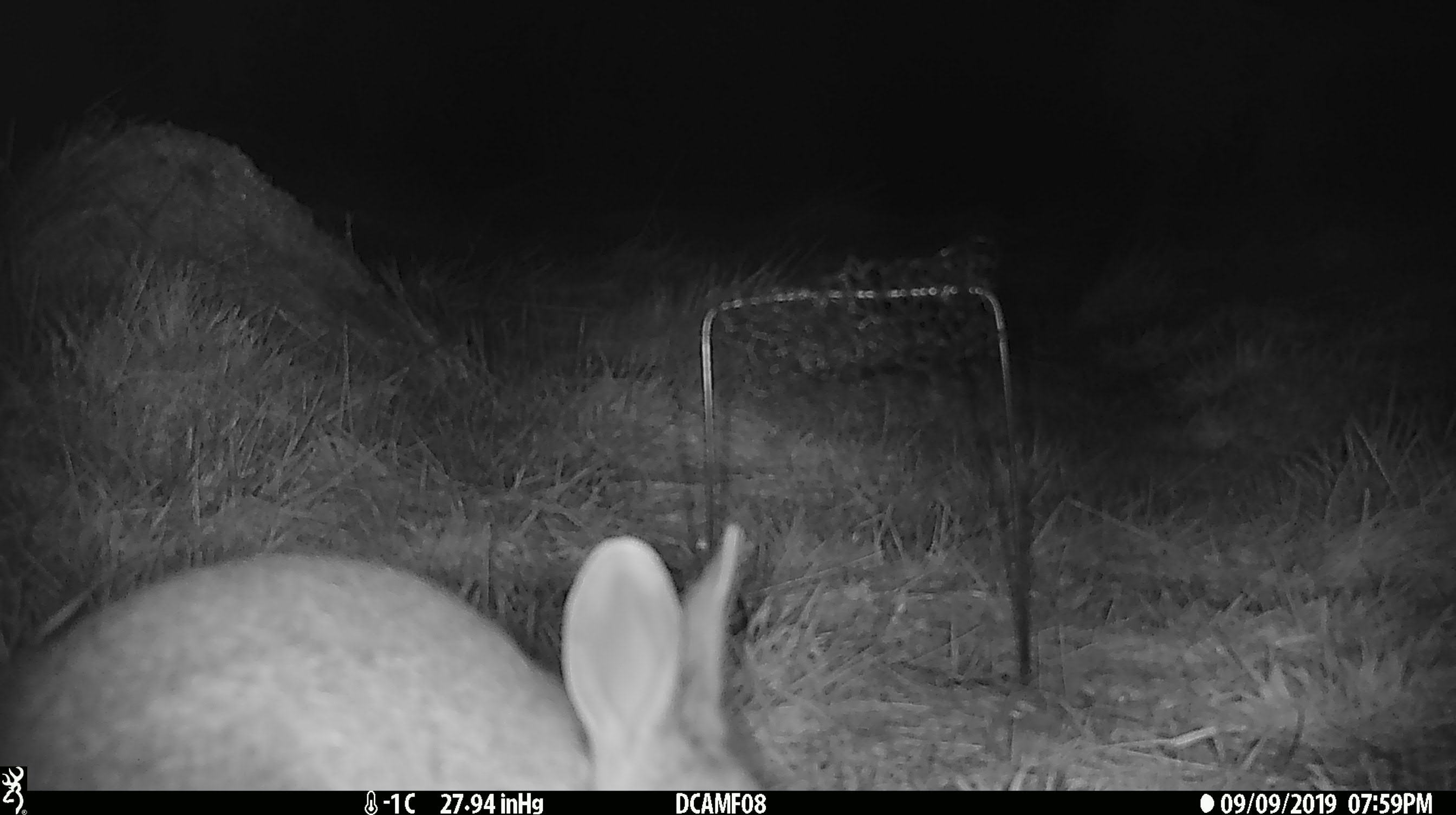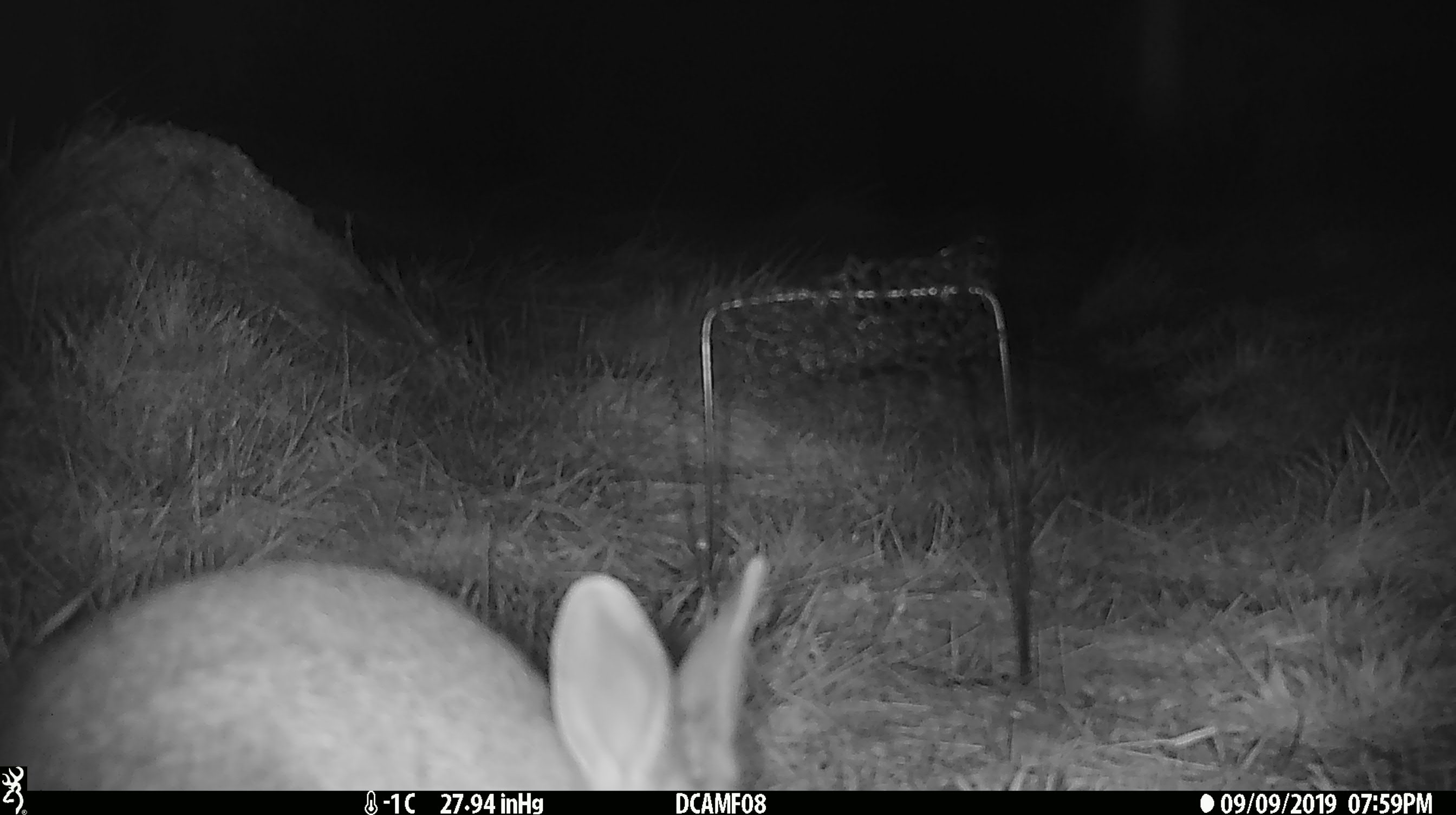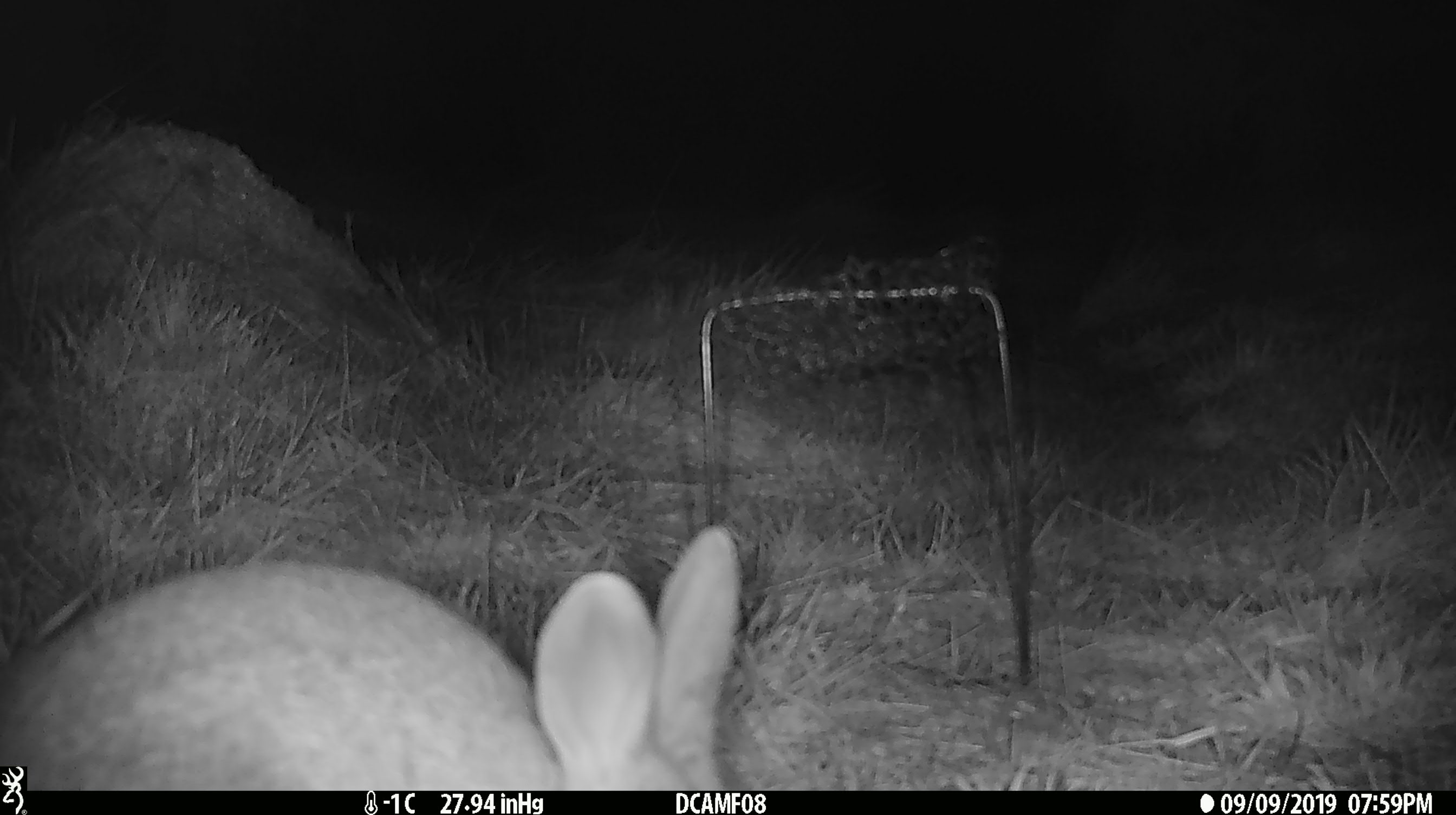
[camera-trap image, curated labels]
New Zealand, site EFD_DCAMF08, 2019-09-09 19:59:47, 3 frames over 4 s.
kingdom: Animalia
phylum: Chordata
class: Mammalia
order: Lagomorpha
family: Leporidae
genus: Oryctolagus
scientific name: Oryctolagus cuniculus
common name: european rabbit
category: rabbit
Rabbit (european rabbit) (Oryctolagus cuniculus).